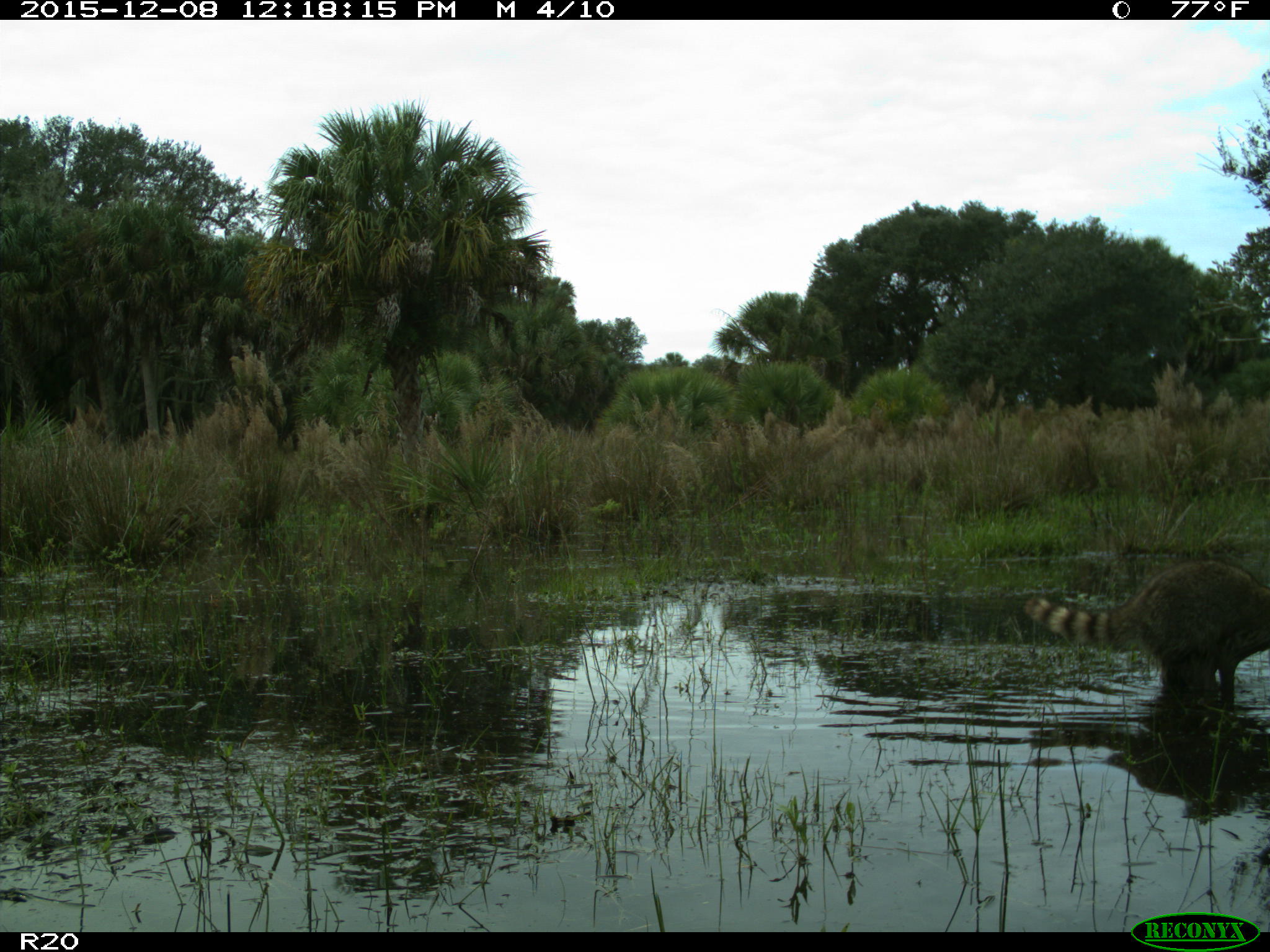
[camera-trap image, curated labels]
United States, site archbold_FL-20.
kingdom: Animalia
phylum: Chordata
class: Mammalia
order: Carnivora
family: Procyonidae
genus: Procyon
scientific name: Procyon lotor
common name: common raccoon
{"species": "Procyon lotor (common raccoon)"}